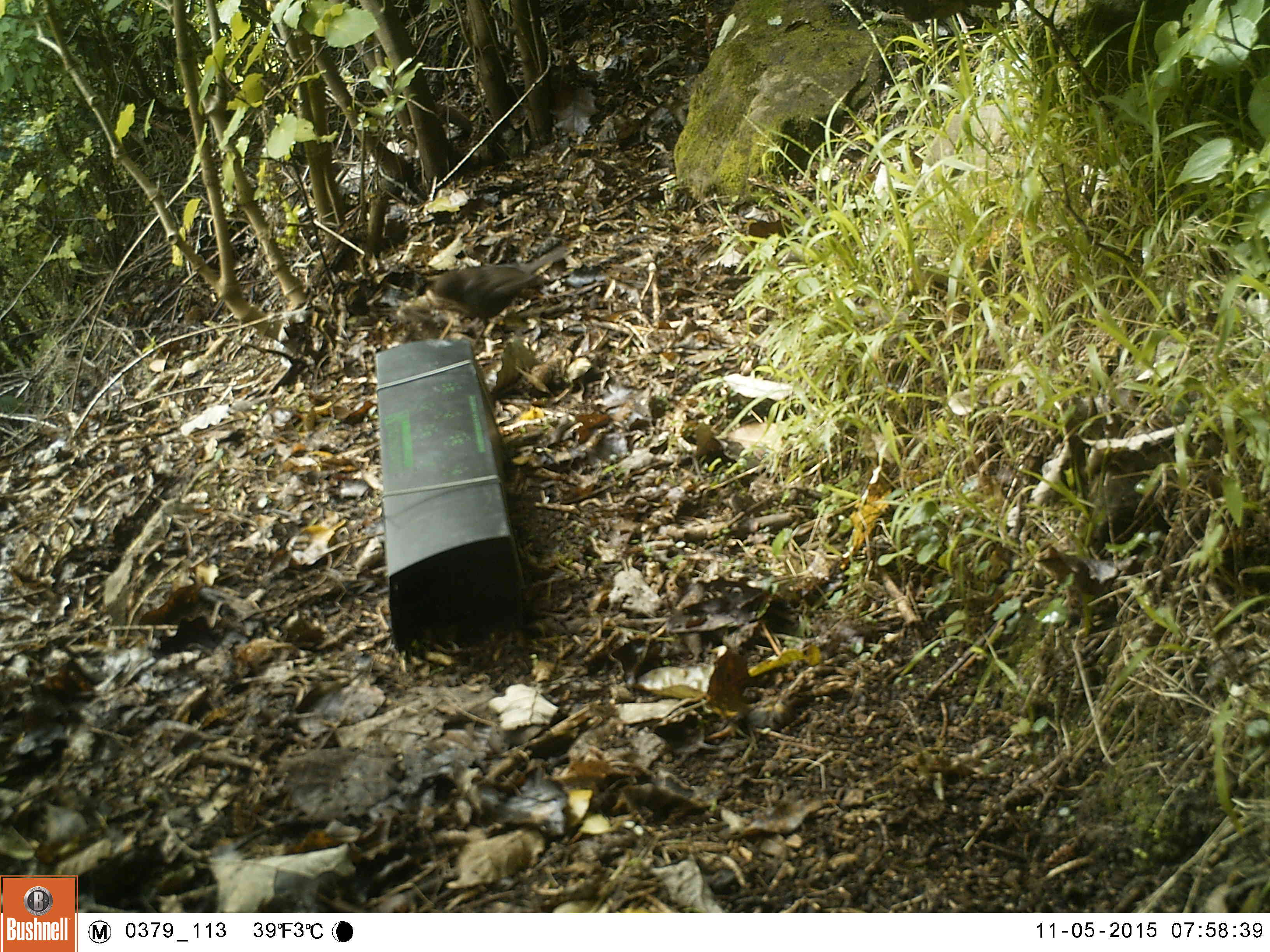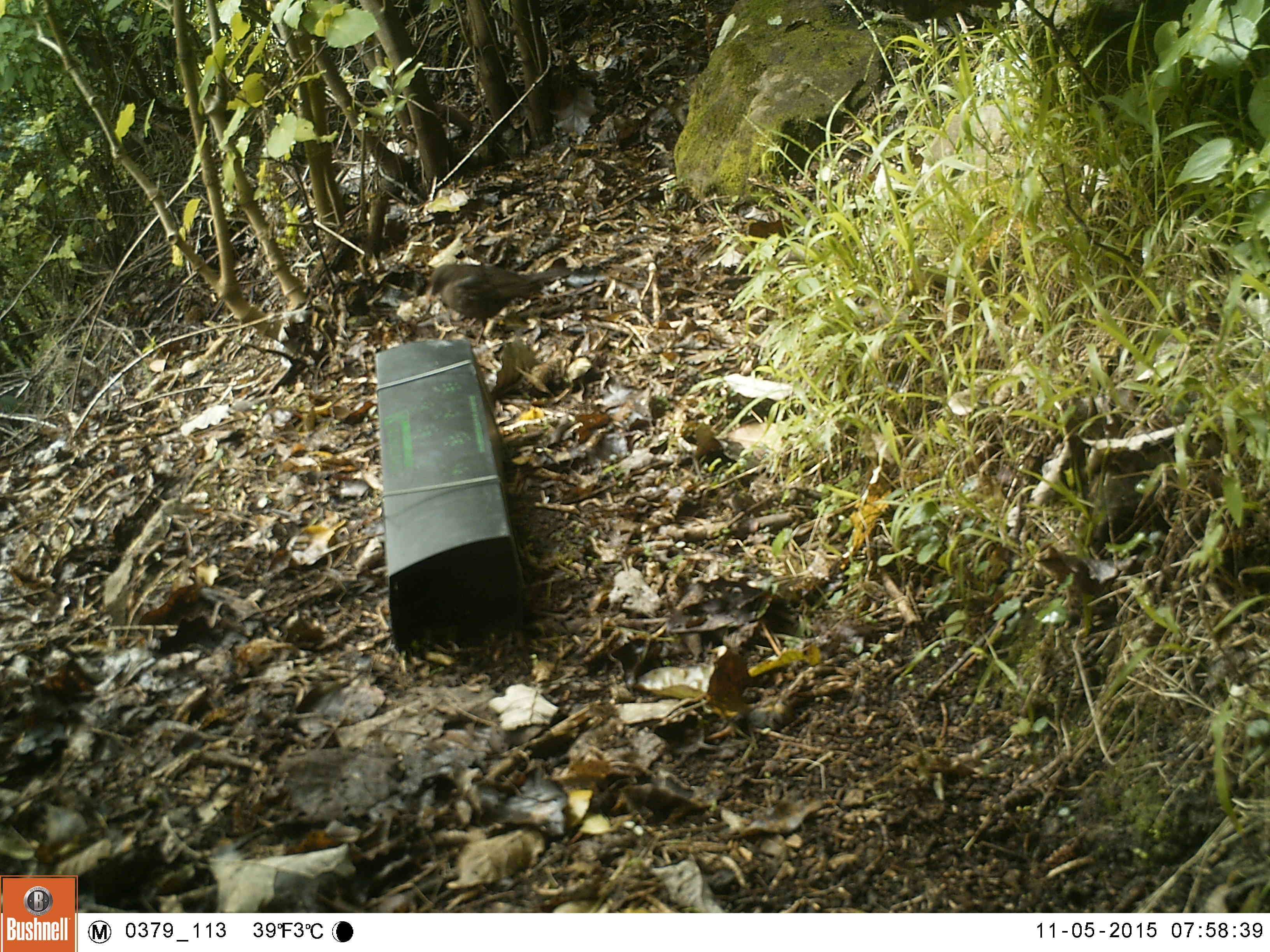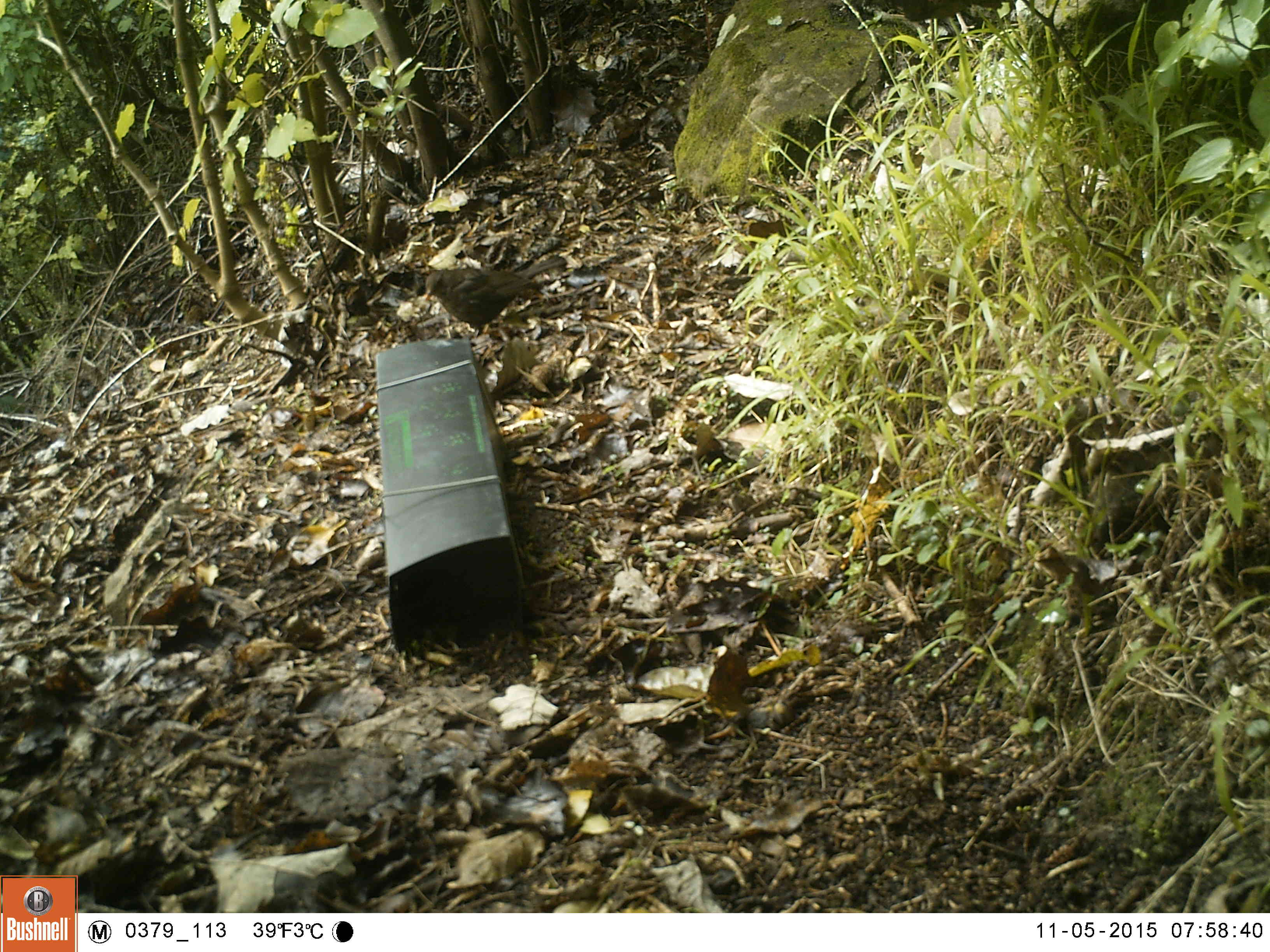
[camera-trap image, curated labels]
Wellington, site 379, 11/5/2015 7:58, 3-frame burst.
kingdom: Animalia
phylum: Chordata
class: Aves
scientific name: Aves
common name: bird